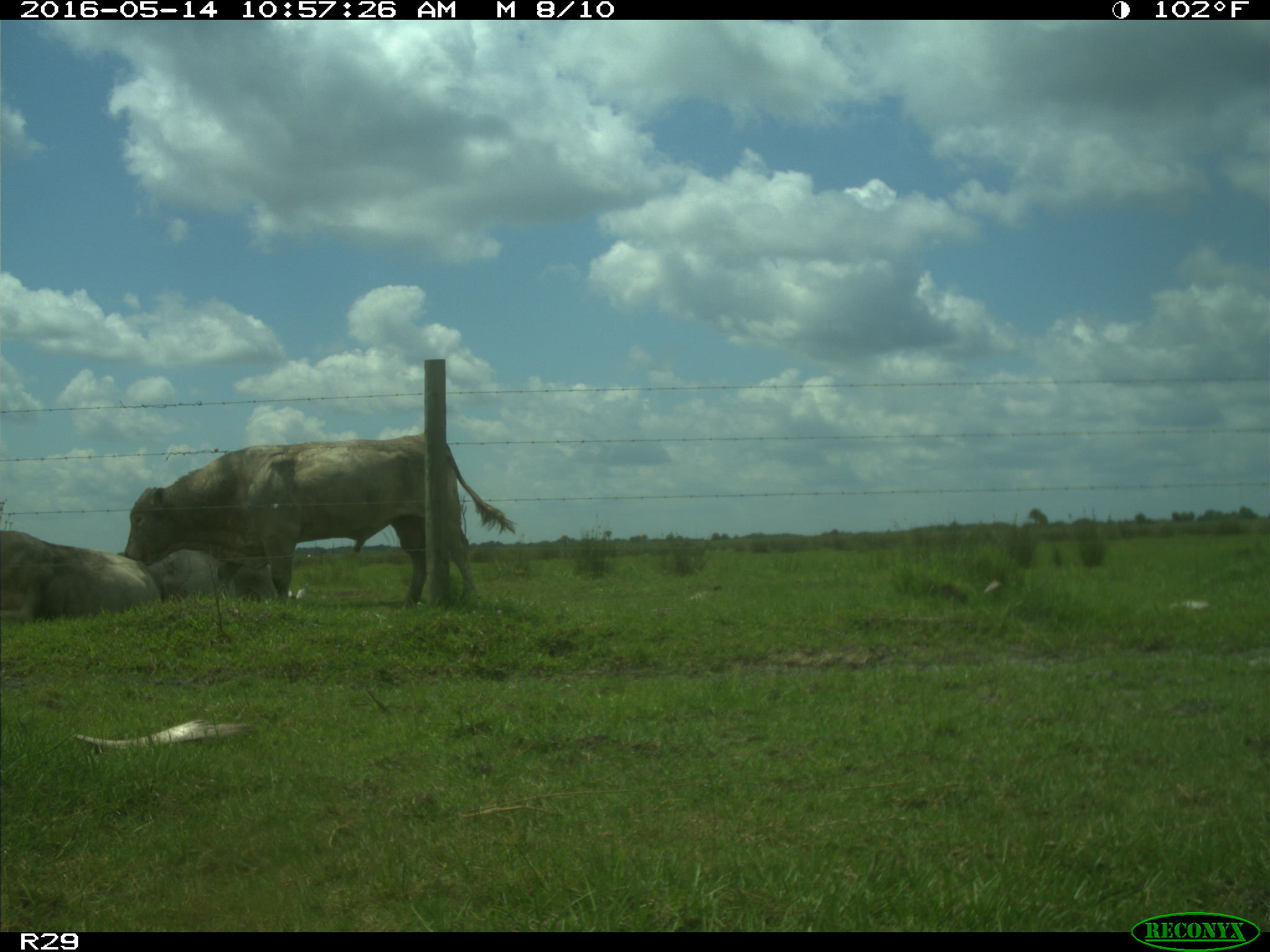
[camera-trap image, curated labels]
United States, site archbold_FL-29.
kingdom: Animalia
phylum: Chordata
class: Mammalia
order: Artiodactyla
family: Bovidae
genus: Bos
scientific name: Bos taurus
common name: domestic cow